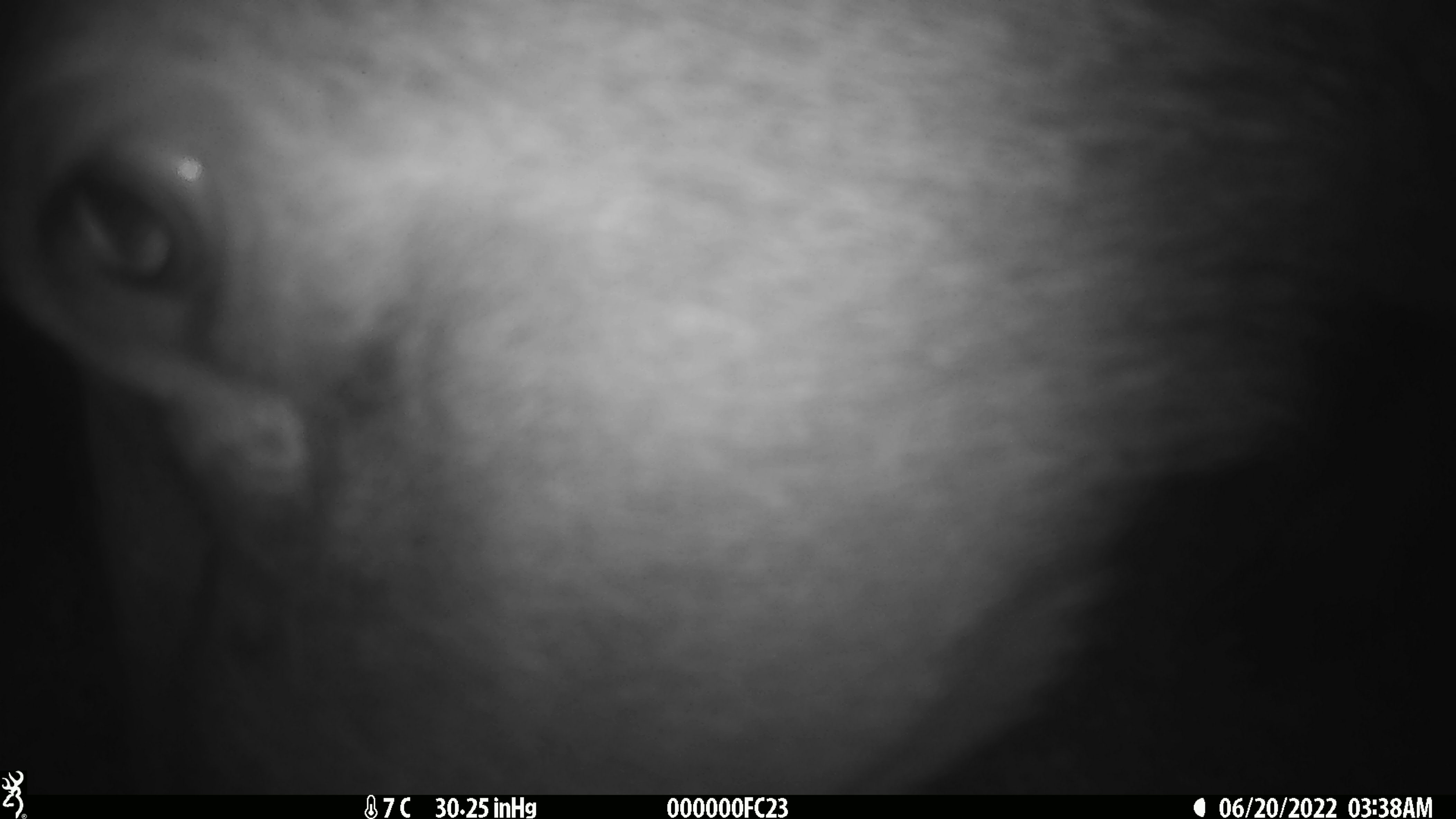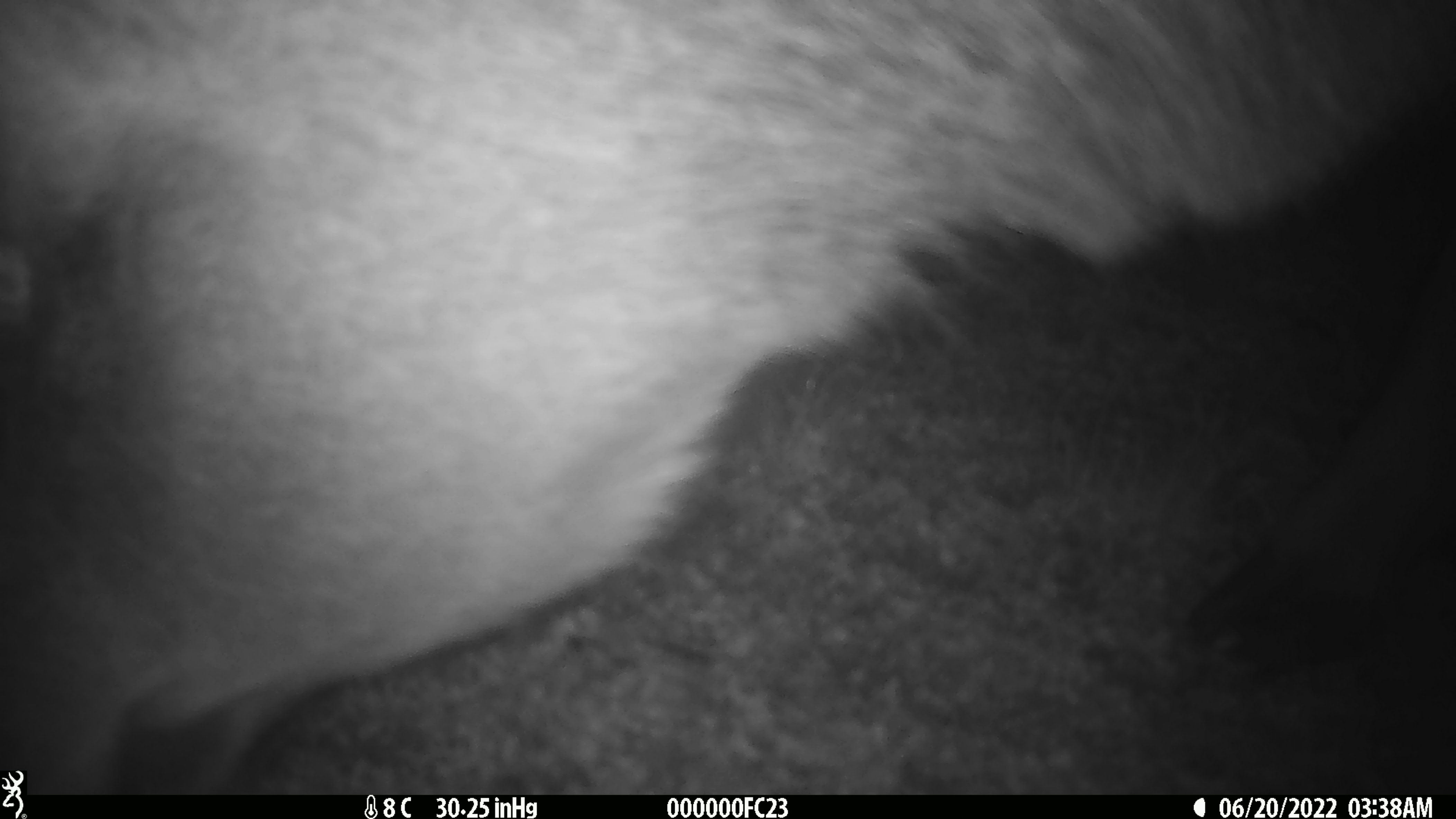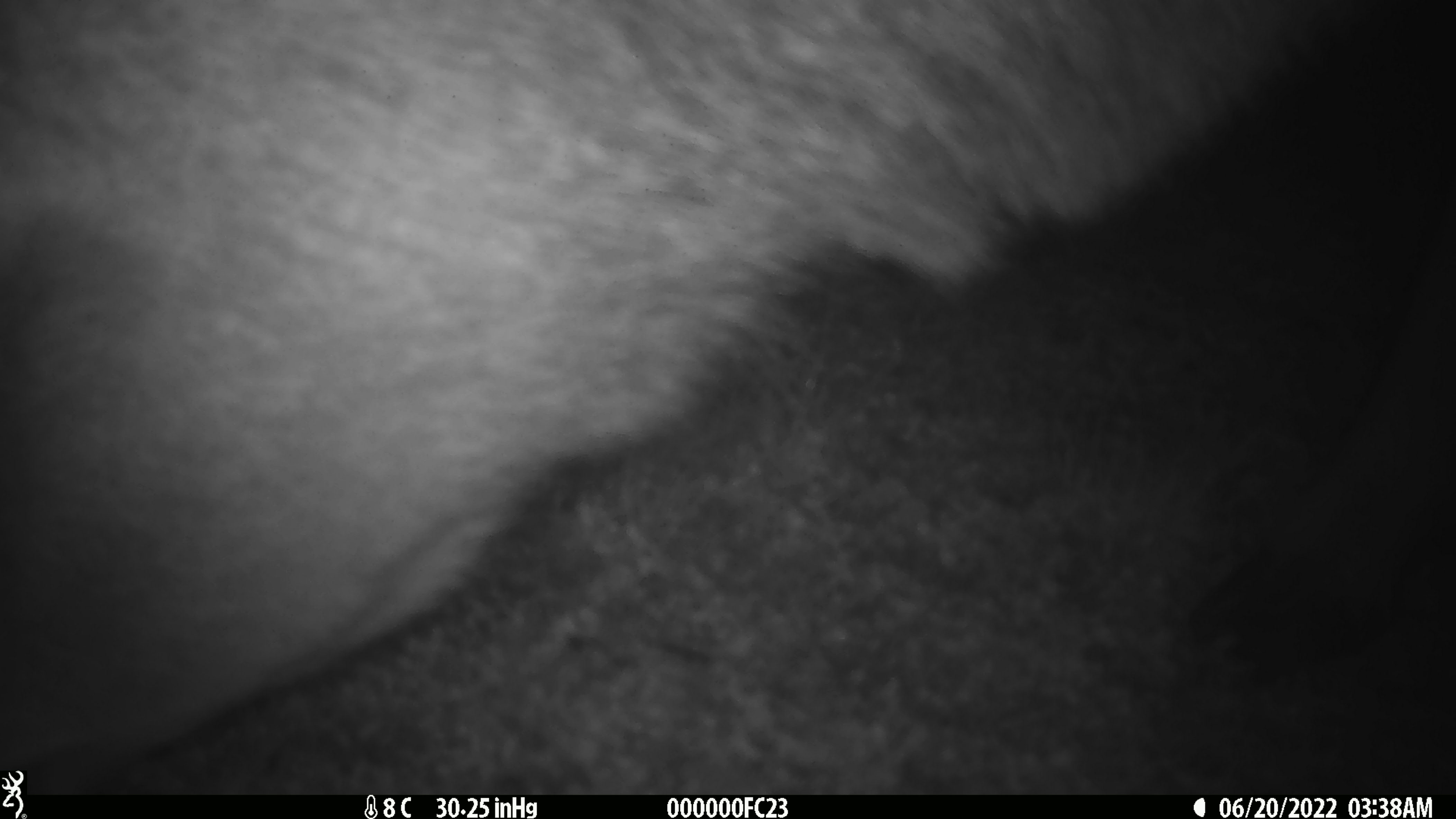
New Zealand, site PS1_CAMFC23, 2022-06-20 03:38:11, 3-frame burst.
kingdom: Animalia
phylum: Chordata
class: Mammalia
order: Artiodactyla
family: Cervidae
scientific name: Cervidae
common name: deer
Deer (Cervidae).